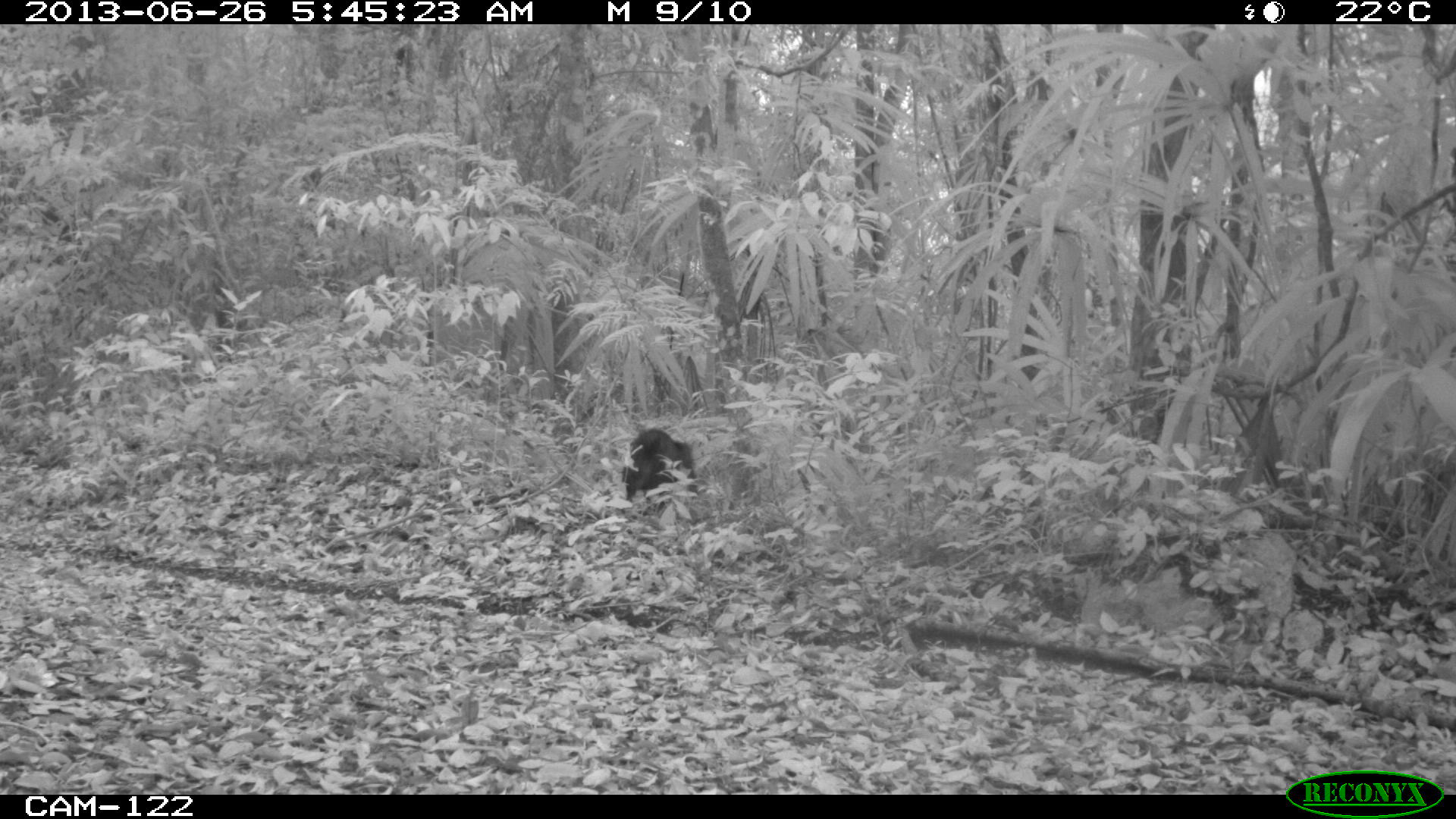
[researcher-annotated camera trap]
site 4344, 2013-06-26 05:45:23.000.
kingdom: Animalia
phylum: Chordata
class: Mammalia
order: Artiodactyla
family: Tayassuidae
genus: Pecari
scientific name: Pecari tajacu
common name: collared peccary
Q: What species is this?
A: Pecari tajacu (collared peccary).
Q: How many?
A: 7.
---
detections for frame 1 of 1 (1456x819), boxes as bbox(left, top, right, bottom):
pecari tajacu: bbox(621, 427, 699, 502)